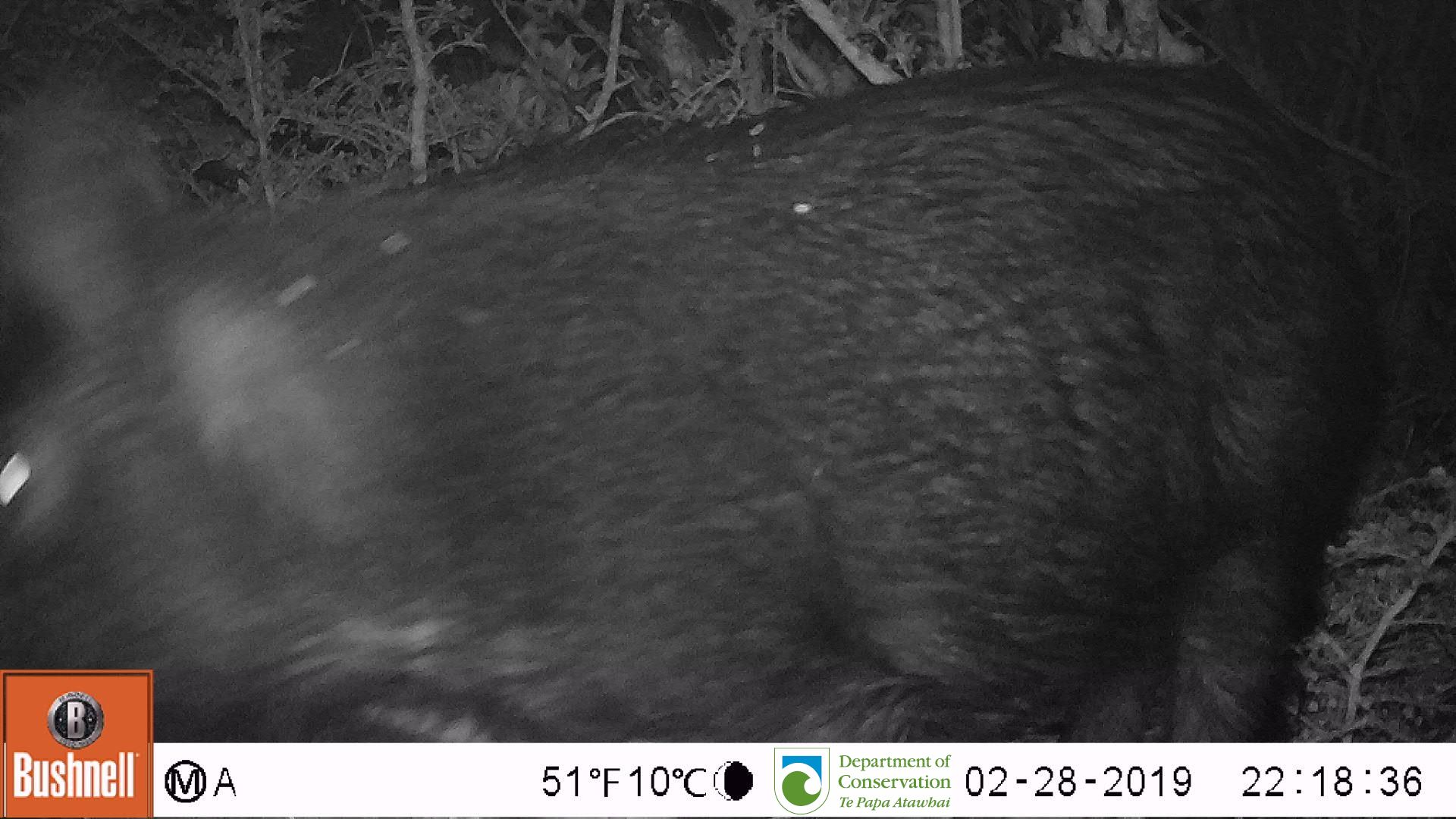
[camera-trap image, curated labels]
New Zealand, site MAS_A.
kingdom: Animalia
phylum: Chordata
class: Mammalia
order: Artiodactyla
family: Suidae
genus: Sus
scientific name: Sus scrofa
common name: pig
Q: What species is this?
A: Pig (Sus scrofa).